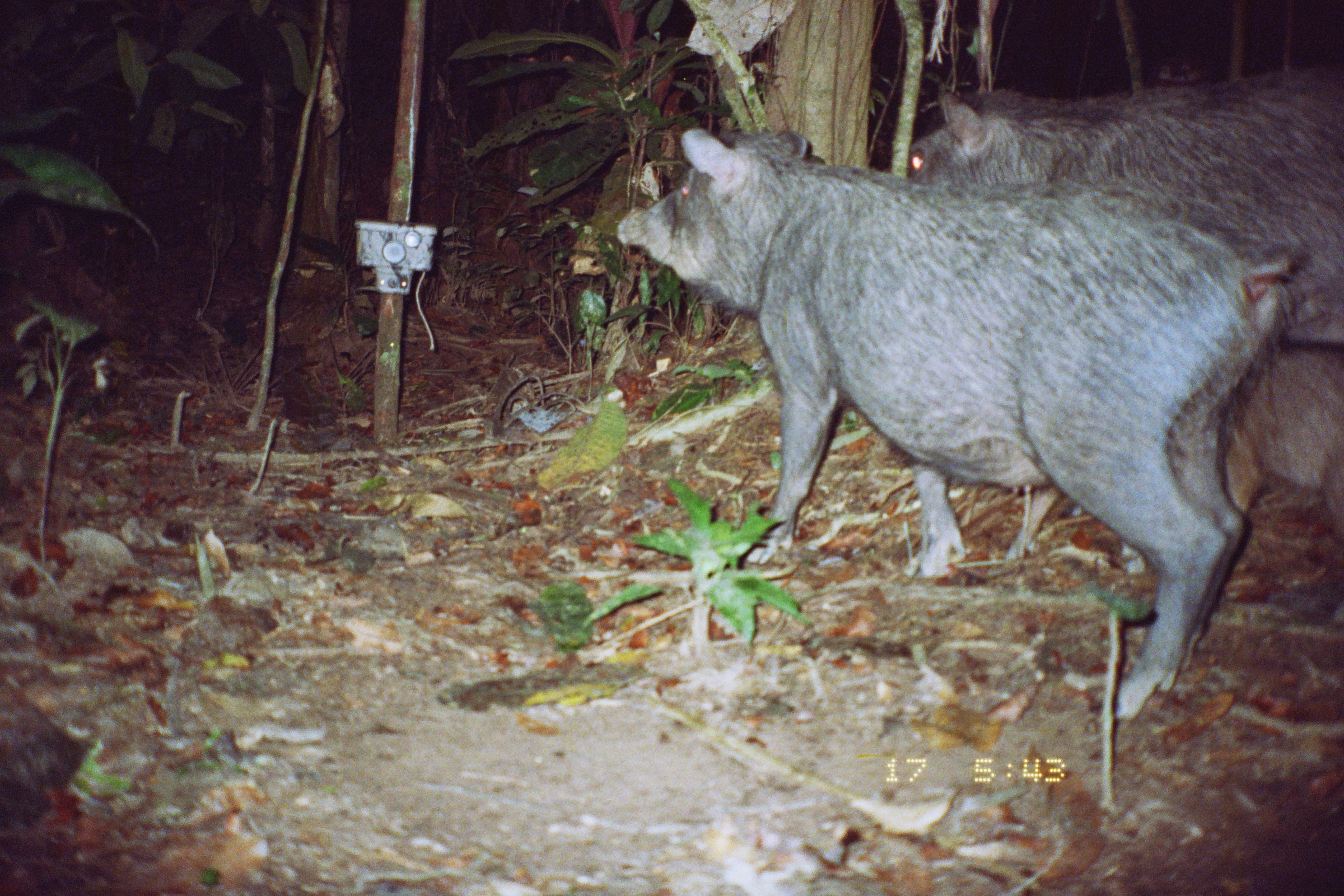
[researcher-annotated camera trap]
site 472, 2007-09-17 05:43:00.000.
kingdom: Animalia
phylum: Chordata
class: Mammalia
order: Artiodactyla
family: Tayassuidae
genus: Tayassu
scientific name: Tayassu pecari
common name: white-lipped peccary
Tayassu pecari (white-lipped peccary).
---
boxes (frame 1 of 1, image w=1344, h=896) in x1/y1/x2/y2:
tayassu pecari: 613/122/1292/723; 902/63/1344/344; 1173/339/1341/628